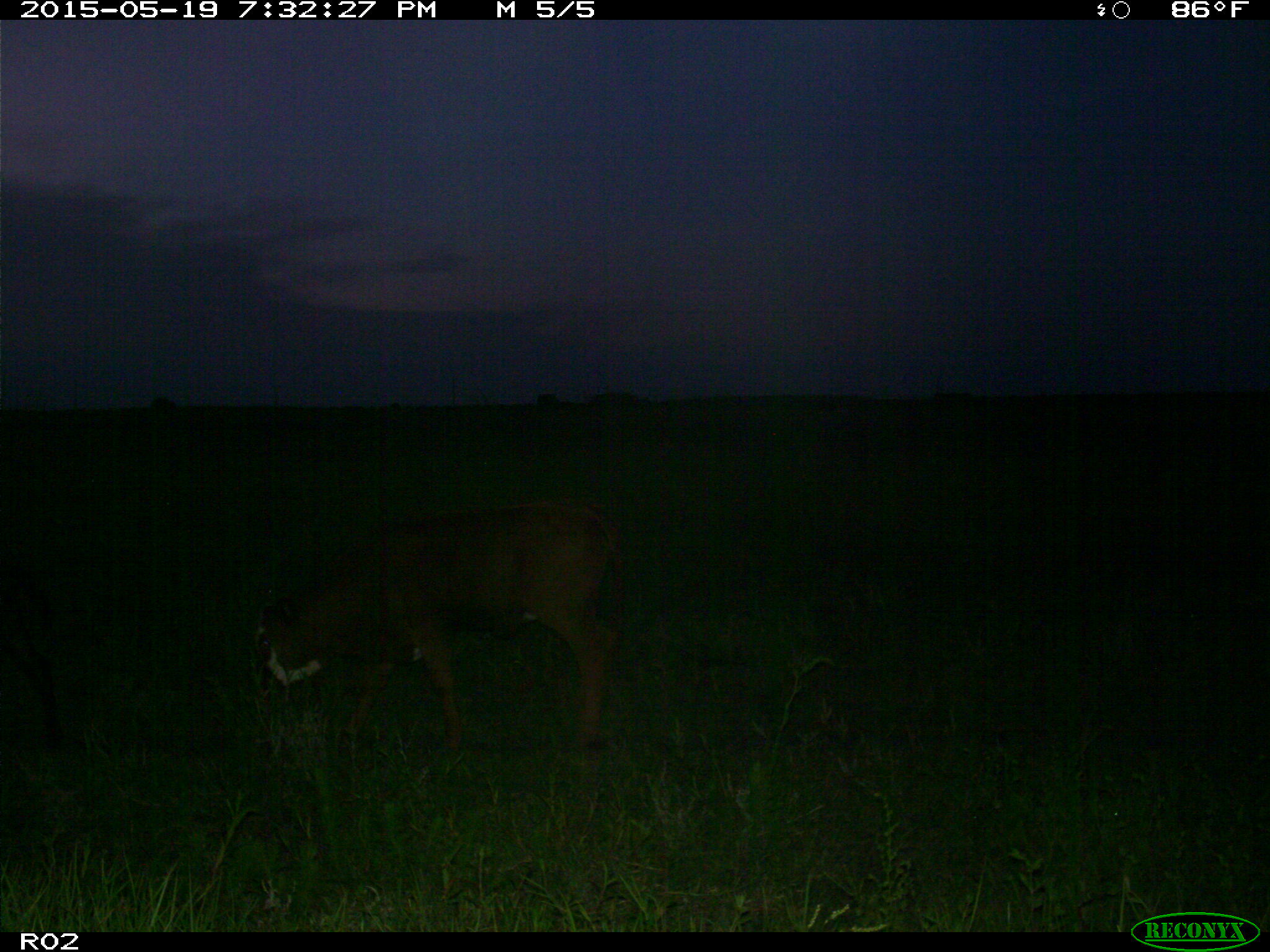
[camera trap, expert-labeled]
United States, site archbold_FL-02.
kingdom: Animalia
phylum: Chordata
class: Mammalia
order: Artiodactyla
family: Bovidae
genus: Bos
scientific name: Bos taurus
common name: domestic cow